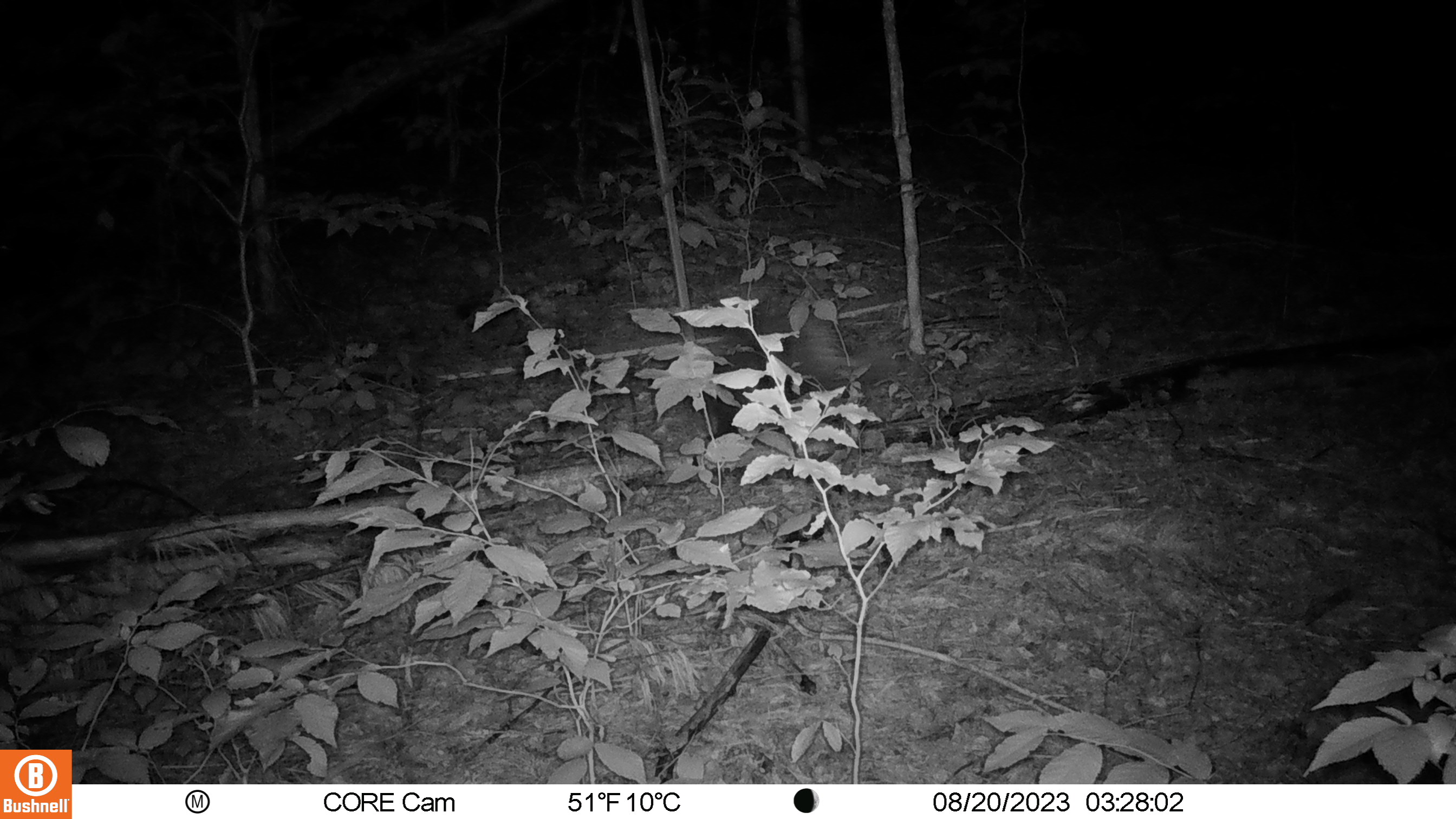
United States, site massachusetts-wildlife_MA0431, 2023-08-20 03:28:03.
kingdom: Animalia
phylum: Chordata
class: Mammalia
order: Rodentia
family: Erethizontidae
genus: Erethizon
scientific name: Erethizon dorsatum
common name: porcupine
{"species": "porcupine (Erethizon dorsatum)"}